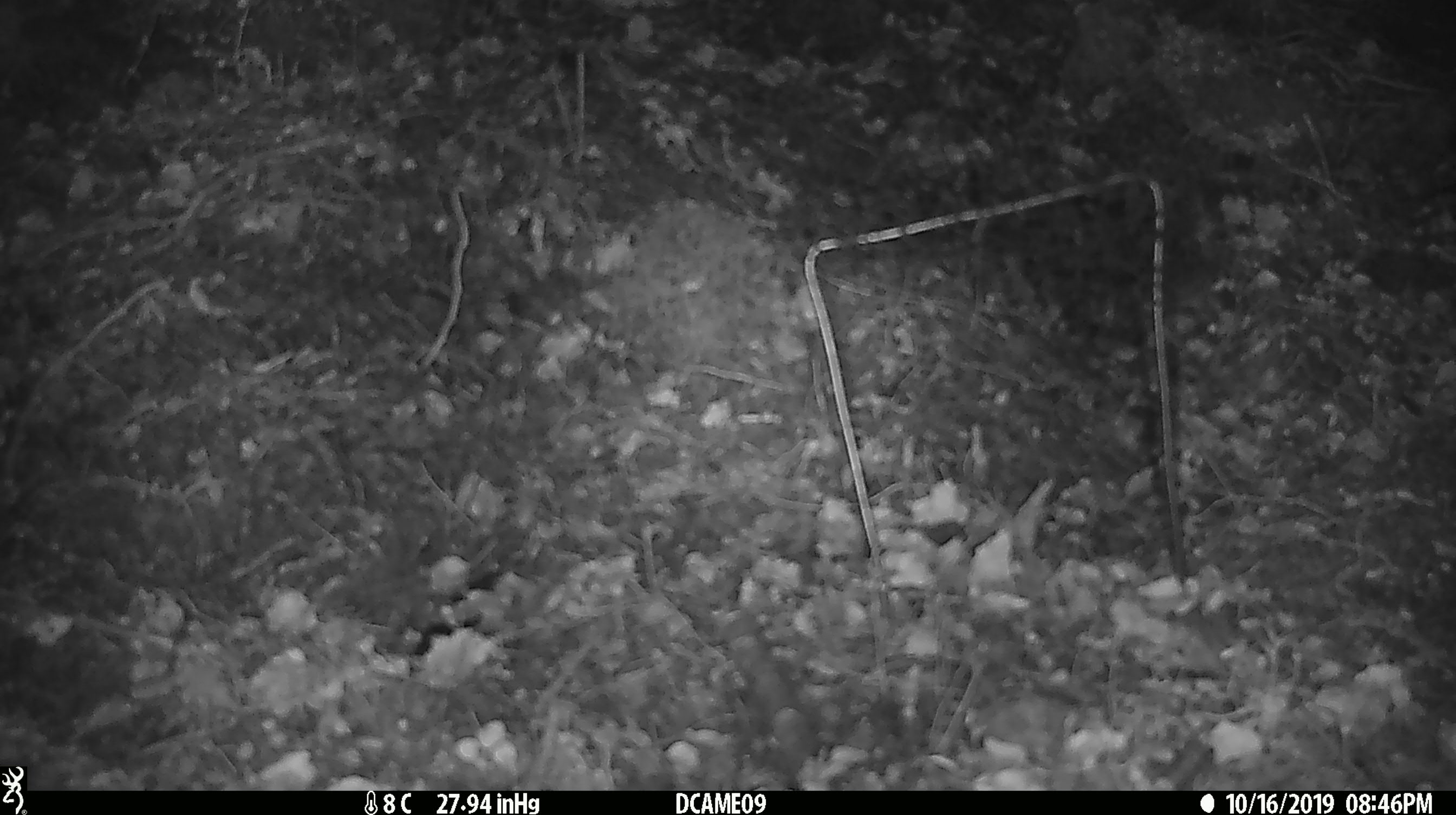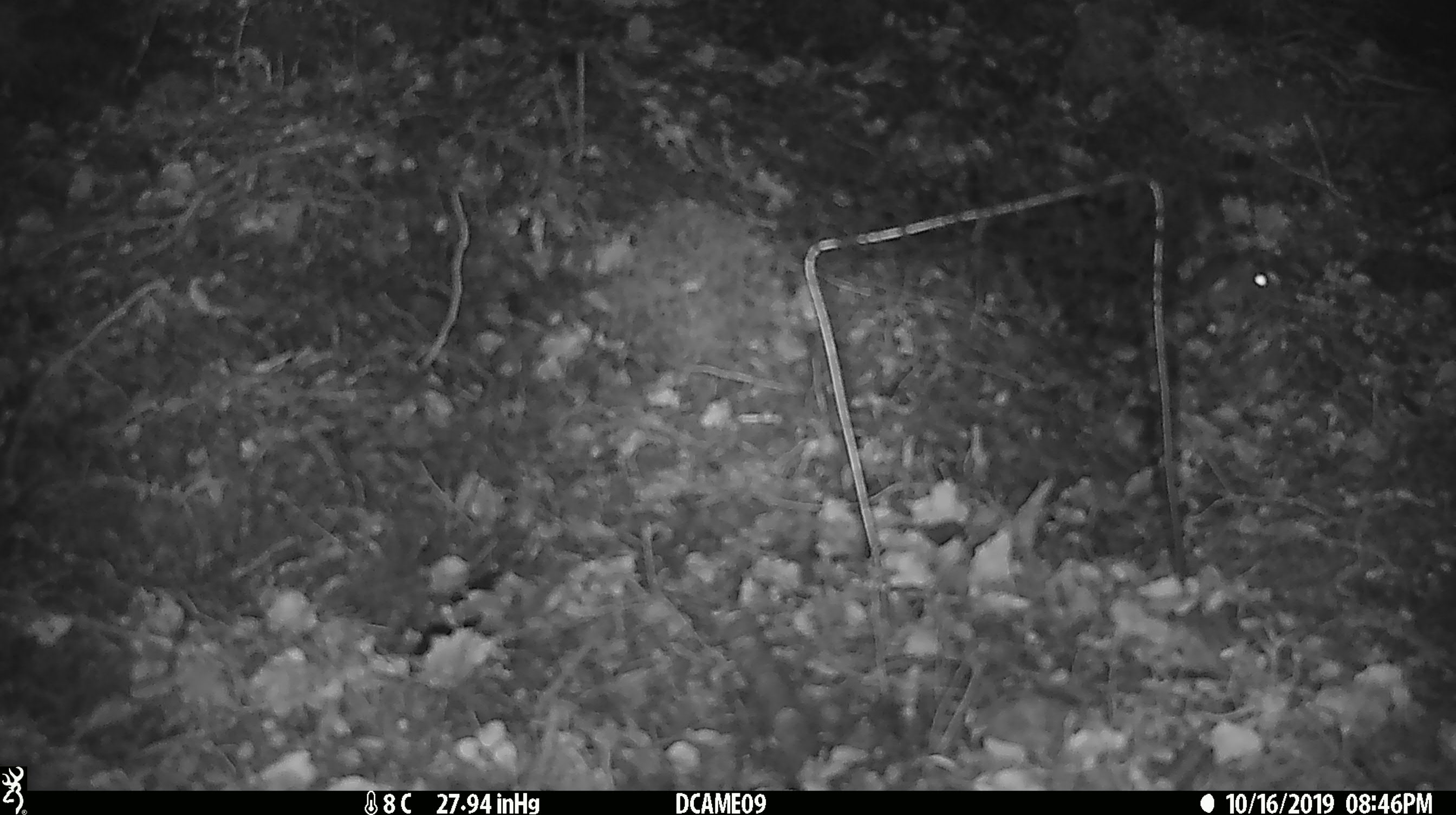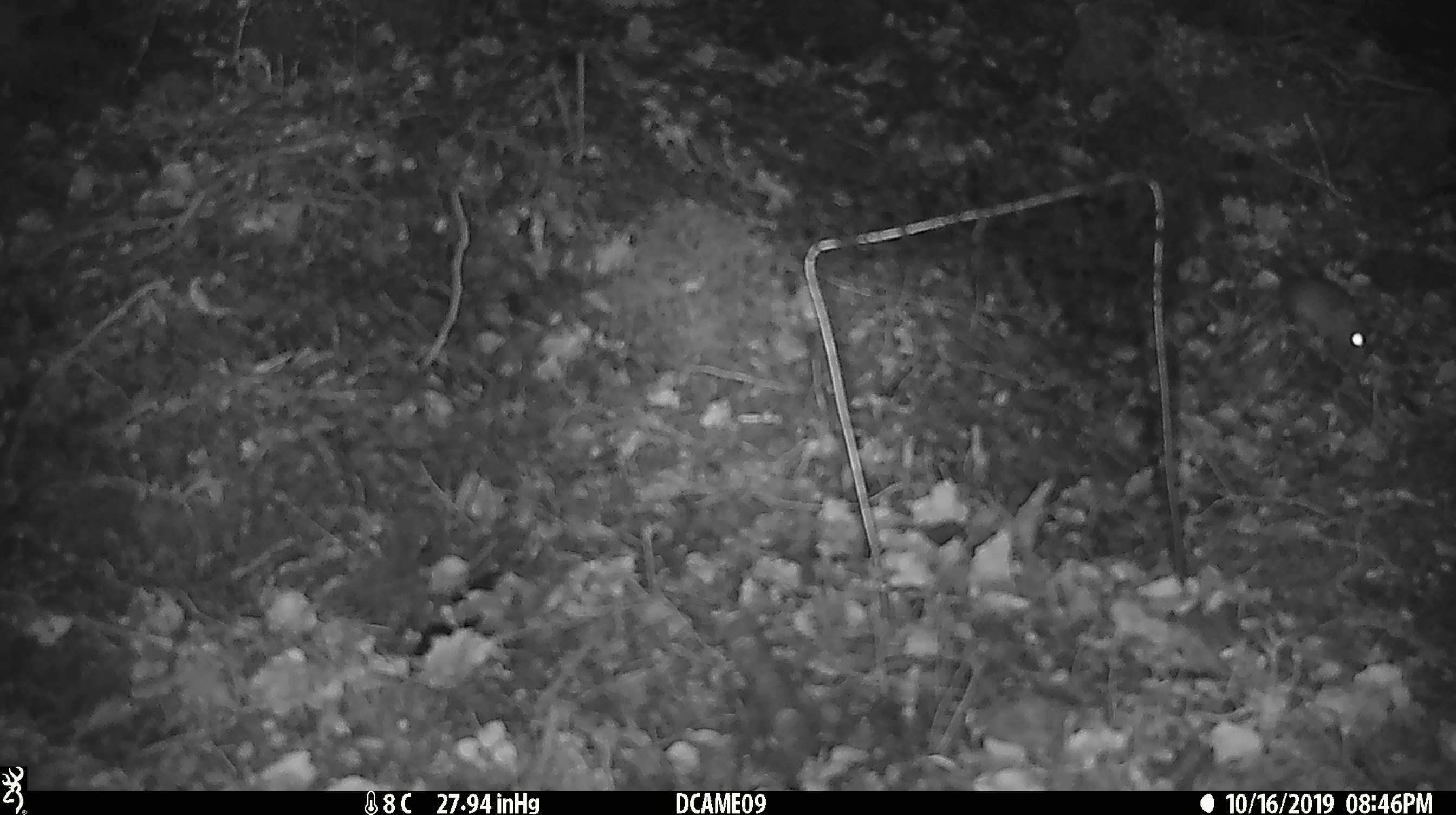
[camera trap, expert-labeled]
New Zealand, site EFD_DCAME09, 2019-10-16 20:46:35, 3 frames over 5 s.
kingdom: Animalia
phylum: Chordata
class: Mammalia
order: Rodentia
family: Muridae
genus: Mus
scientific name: Mus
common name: mouse